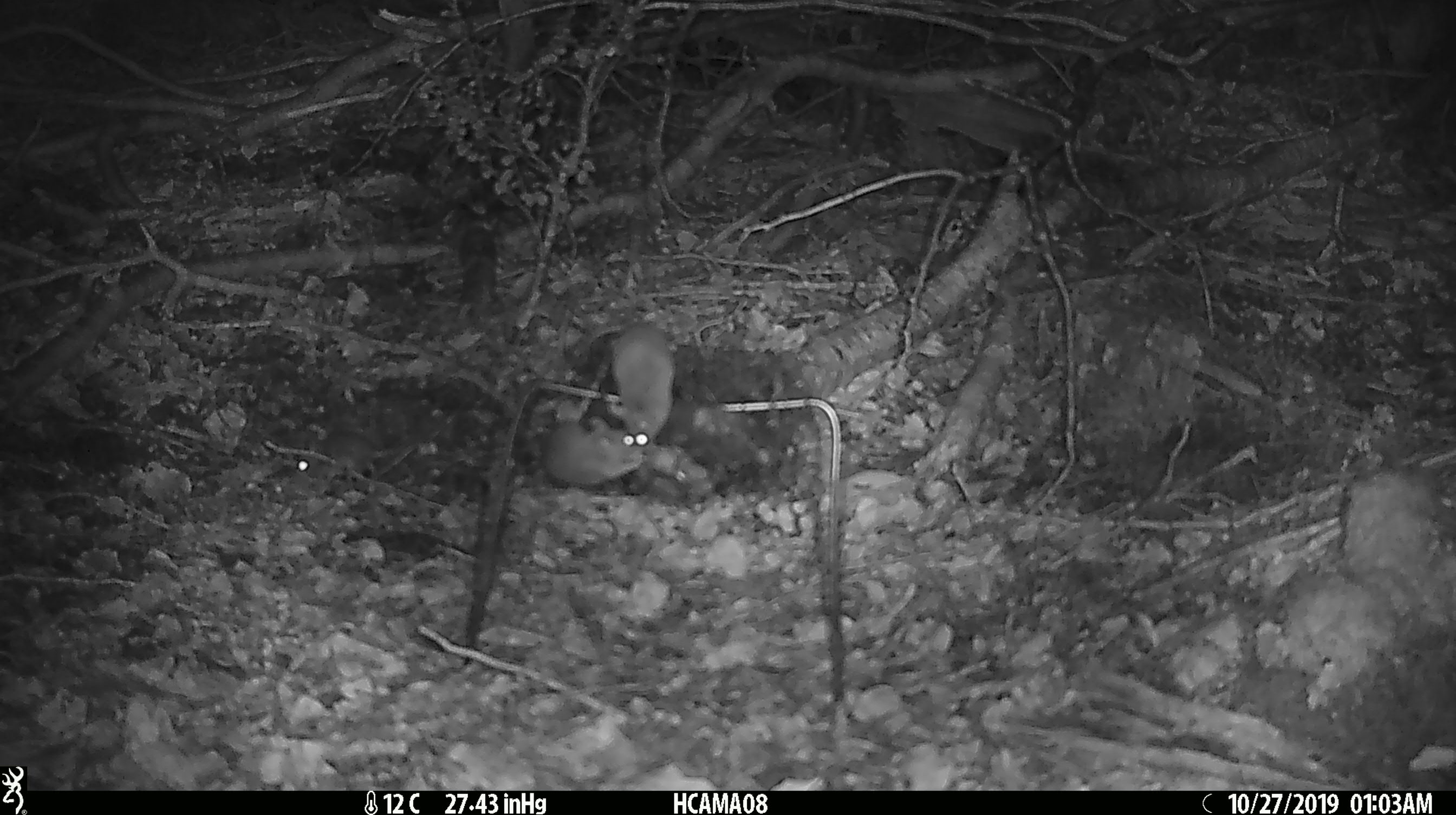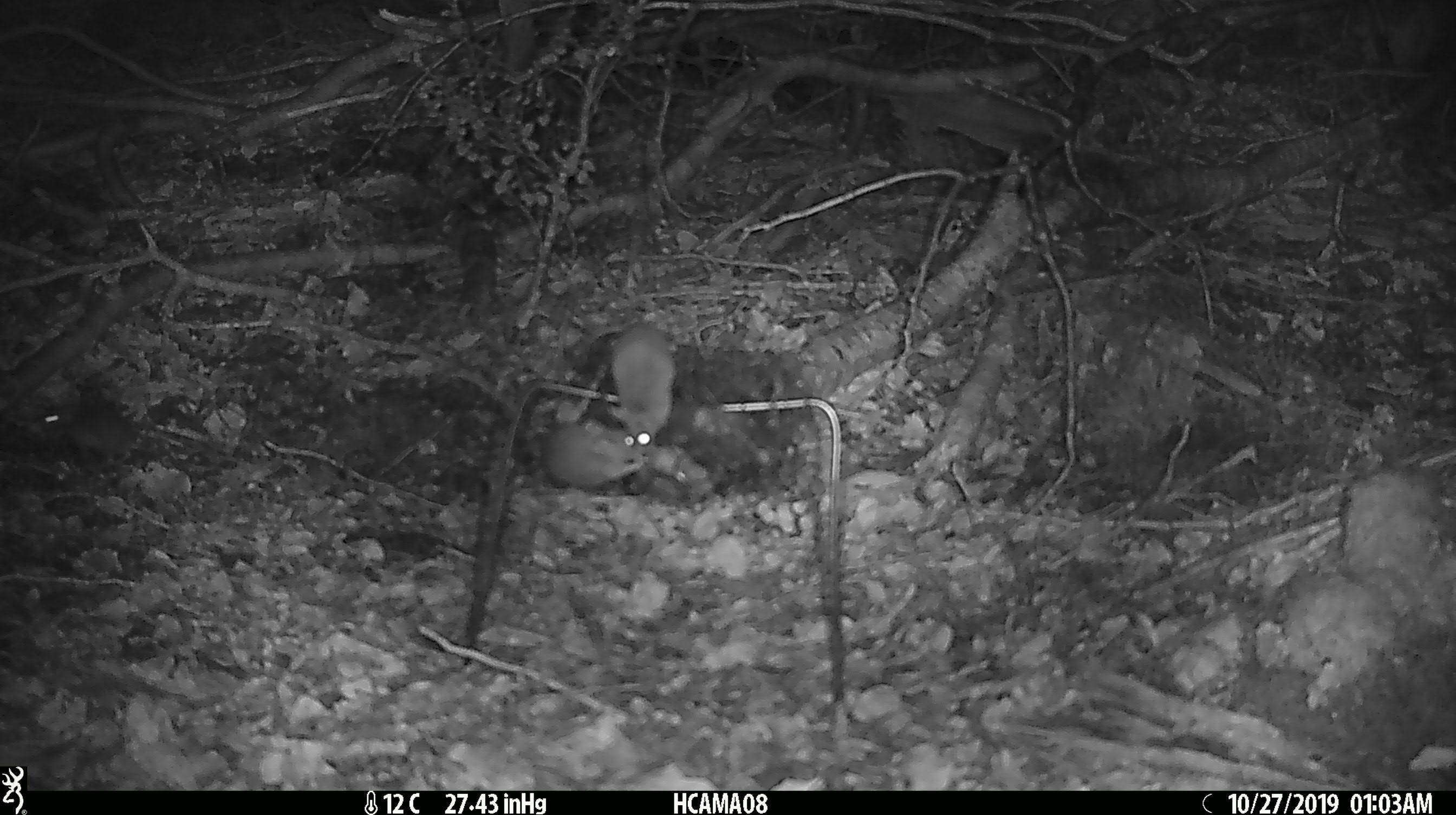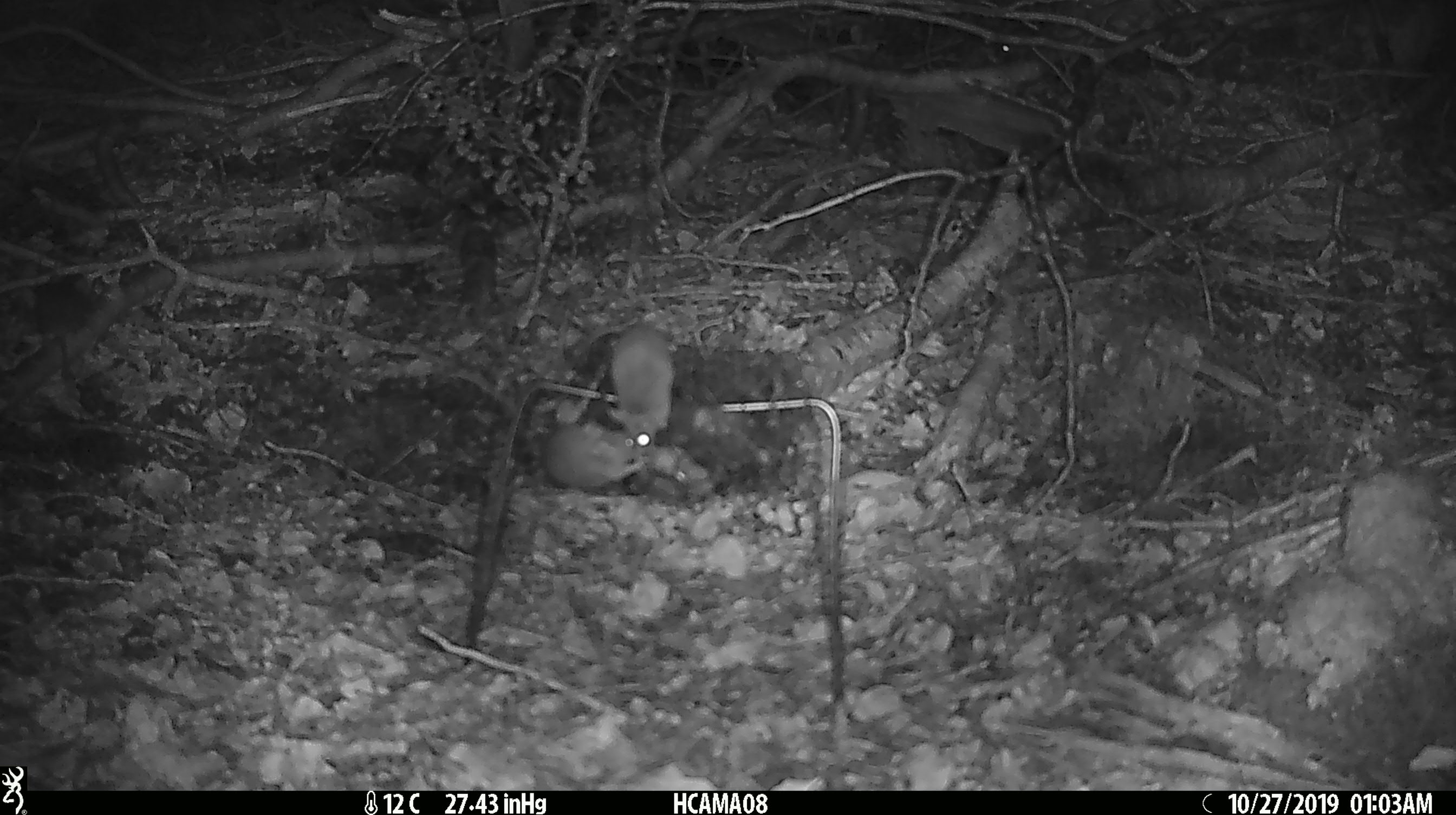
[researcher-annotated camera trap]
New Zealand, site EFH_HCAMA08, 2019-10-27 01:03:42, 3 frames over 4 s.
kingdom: Animalia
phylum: Chordata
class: Mammalia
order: Rodentia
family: Muridae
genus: Mus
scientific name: Mus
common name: mouse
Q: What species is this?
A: Mouse (Mus).